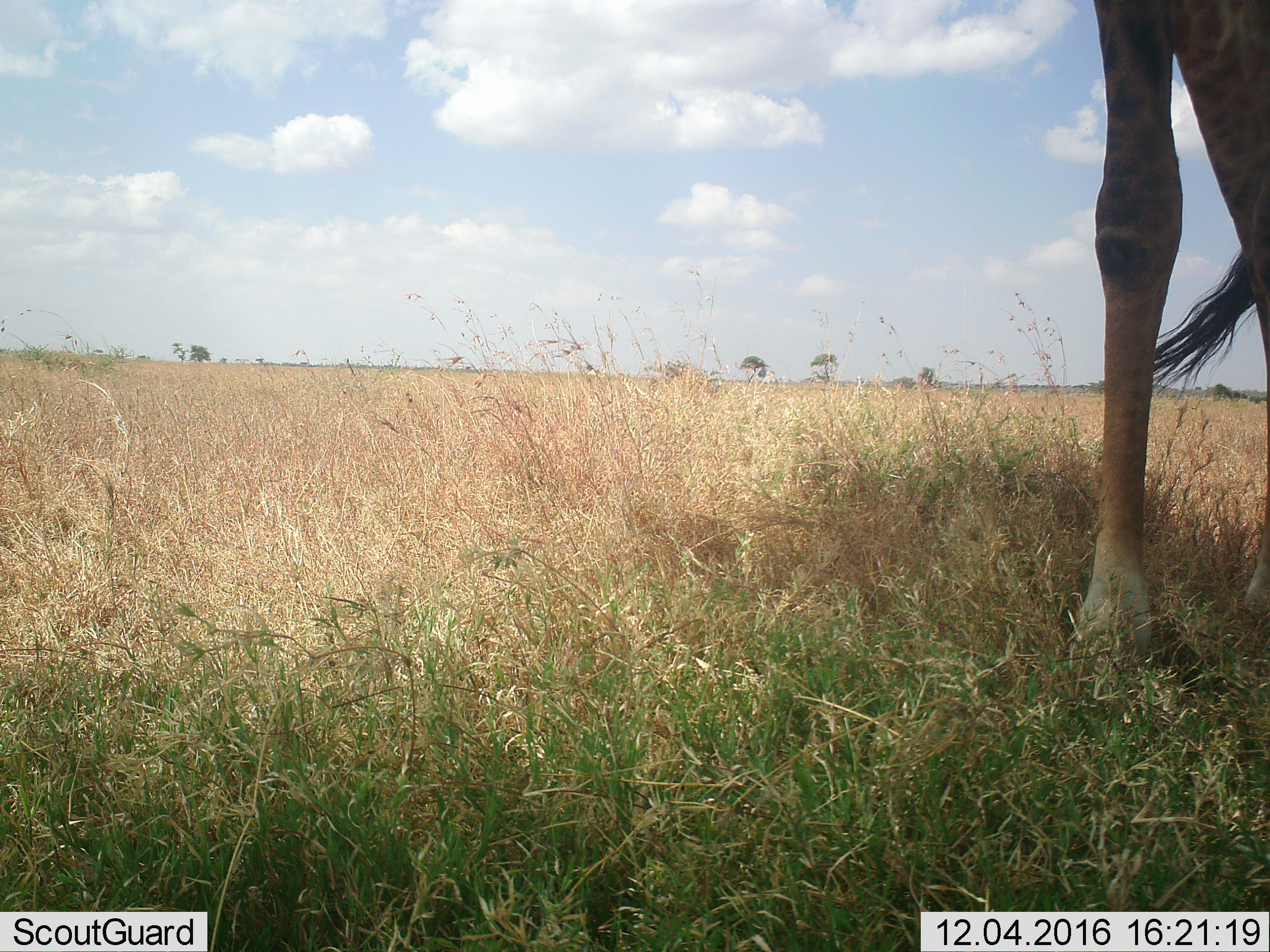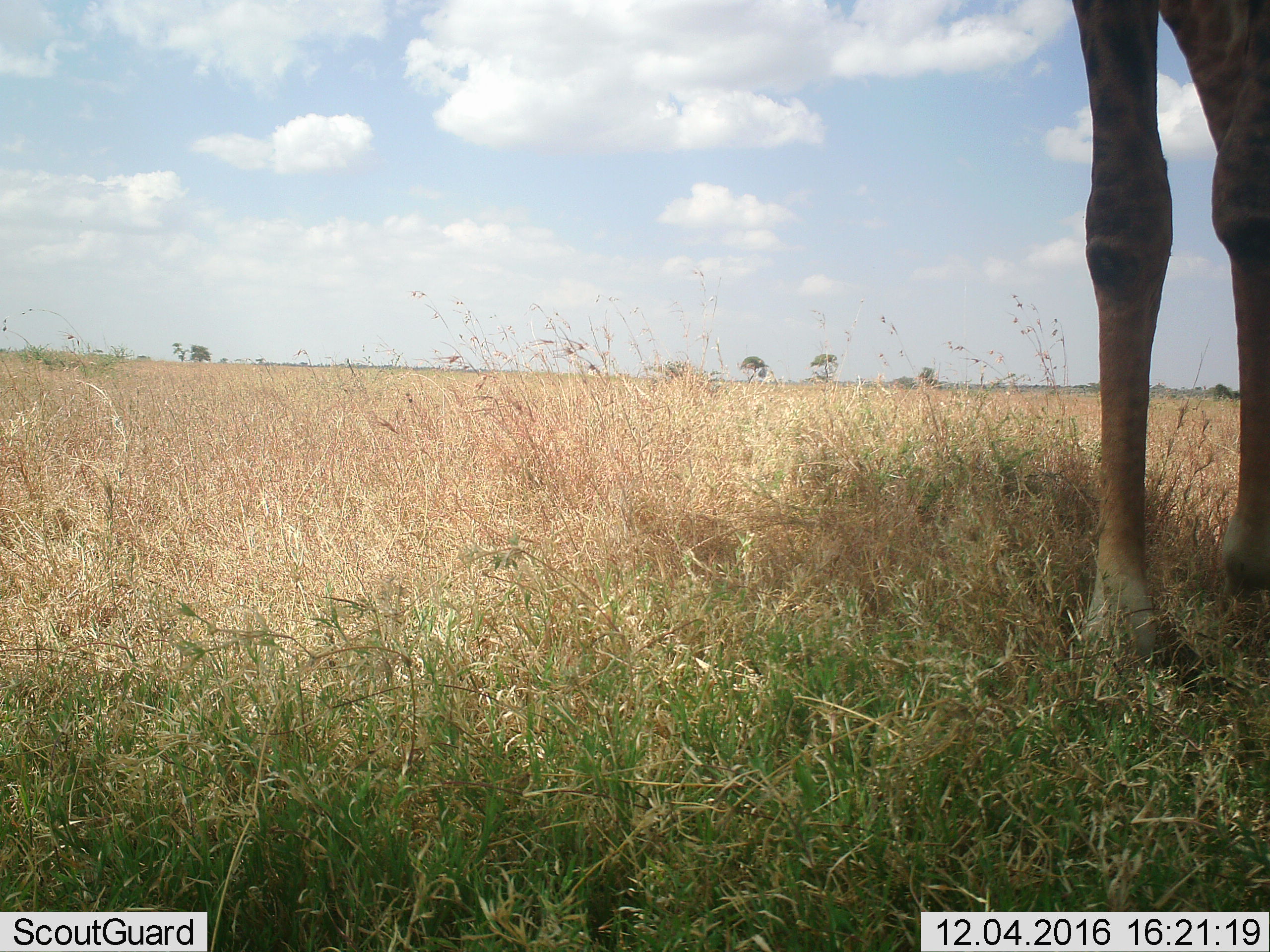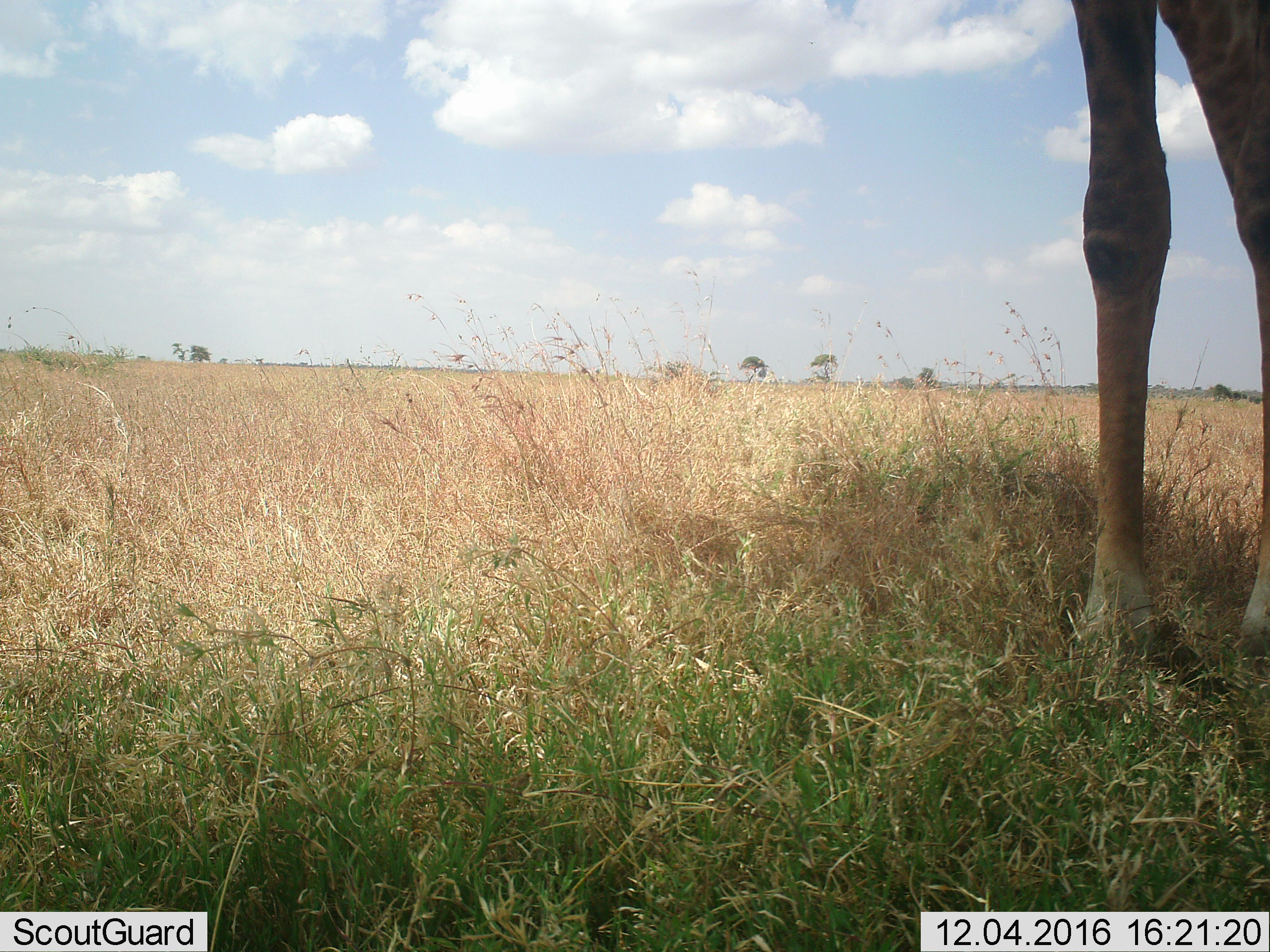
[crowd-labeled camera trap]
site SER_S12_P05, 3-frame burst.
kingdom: Animalia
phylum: Chordata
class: Mammalia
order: Artiodactyla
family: Giraffidae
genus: Giraffa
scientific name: Giraffa camelopardalis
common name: giraffe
Giraffe (Giraffa camelopardalis), count 1. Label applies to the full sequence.